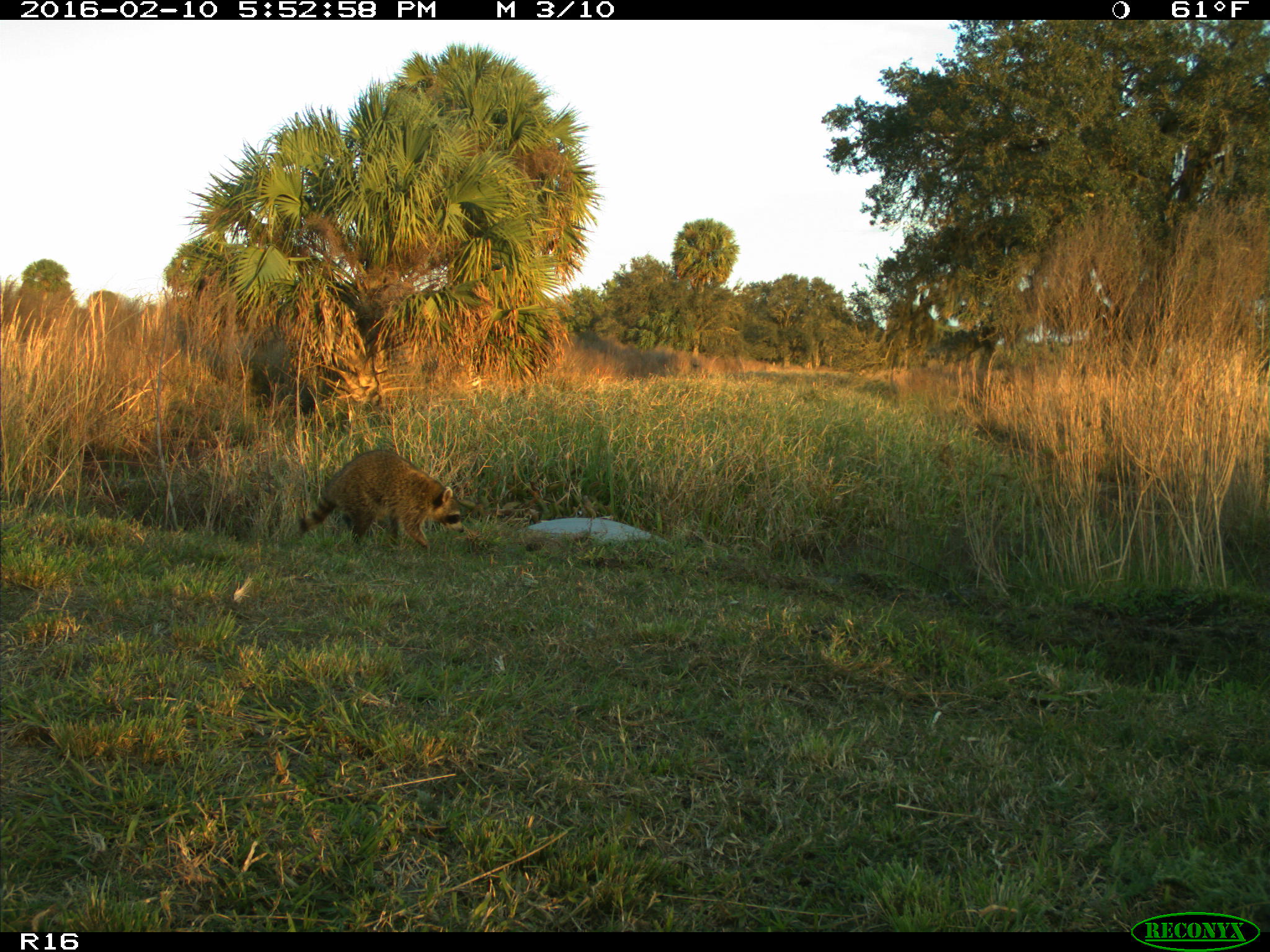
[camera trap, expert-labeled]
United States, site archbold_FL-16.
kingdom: Animalia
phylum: Chordata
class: Mammalia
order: Carnivora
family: Procyonidae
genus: Procyon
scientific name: Procyon lotor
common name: common raccoon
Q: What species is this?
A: Procyon lotor (common raccoon).